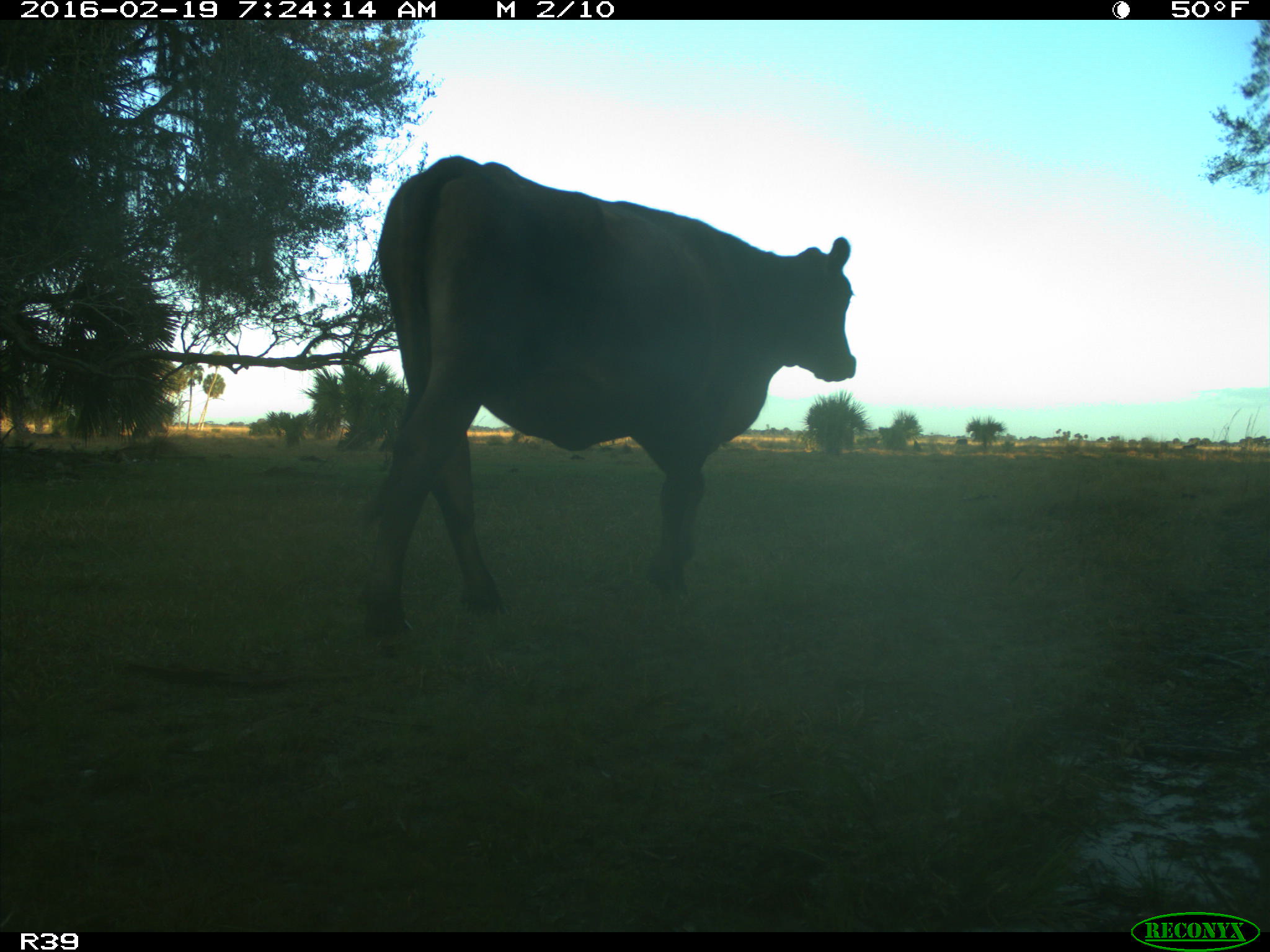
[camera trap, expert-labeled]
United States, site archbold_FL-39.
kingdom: Animalia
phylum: Chordata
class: Mammalia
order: Artiodactyla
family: Bovidae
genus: Bos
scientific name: Bos taurus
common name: domestic cow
Bos taurus (domestic cow).